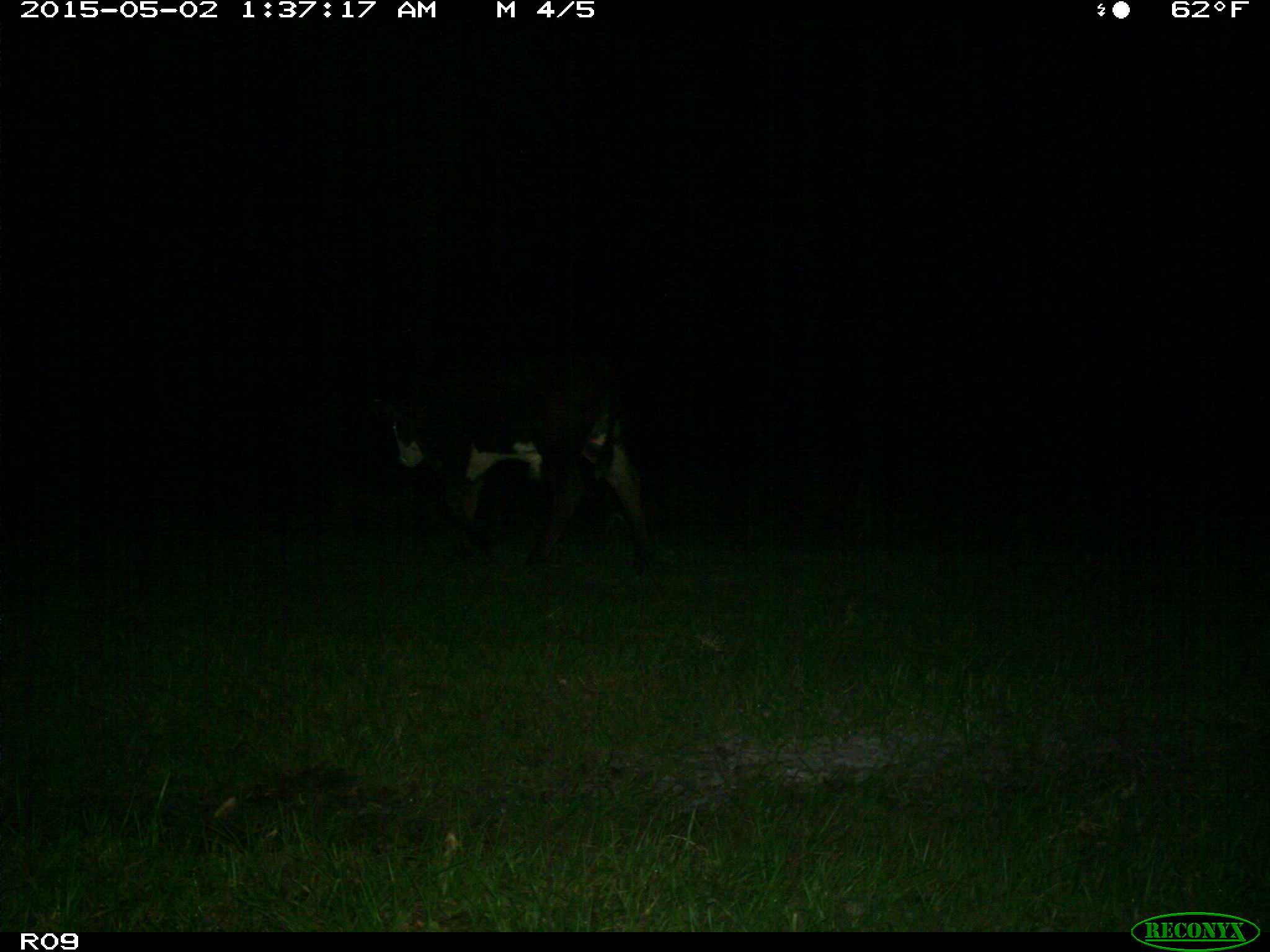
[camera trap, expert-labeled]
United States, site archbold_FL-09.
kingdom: Animalia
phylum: Chordata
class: Mammalia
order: Artiodactyla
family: Bovidae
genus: Bos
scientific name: Bos taurus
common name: domestic cow